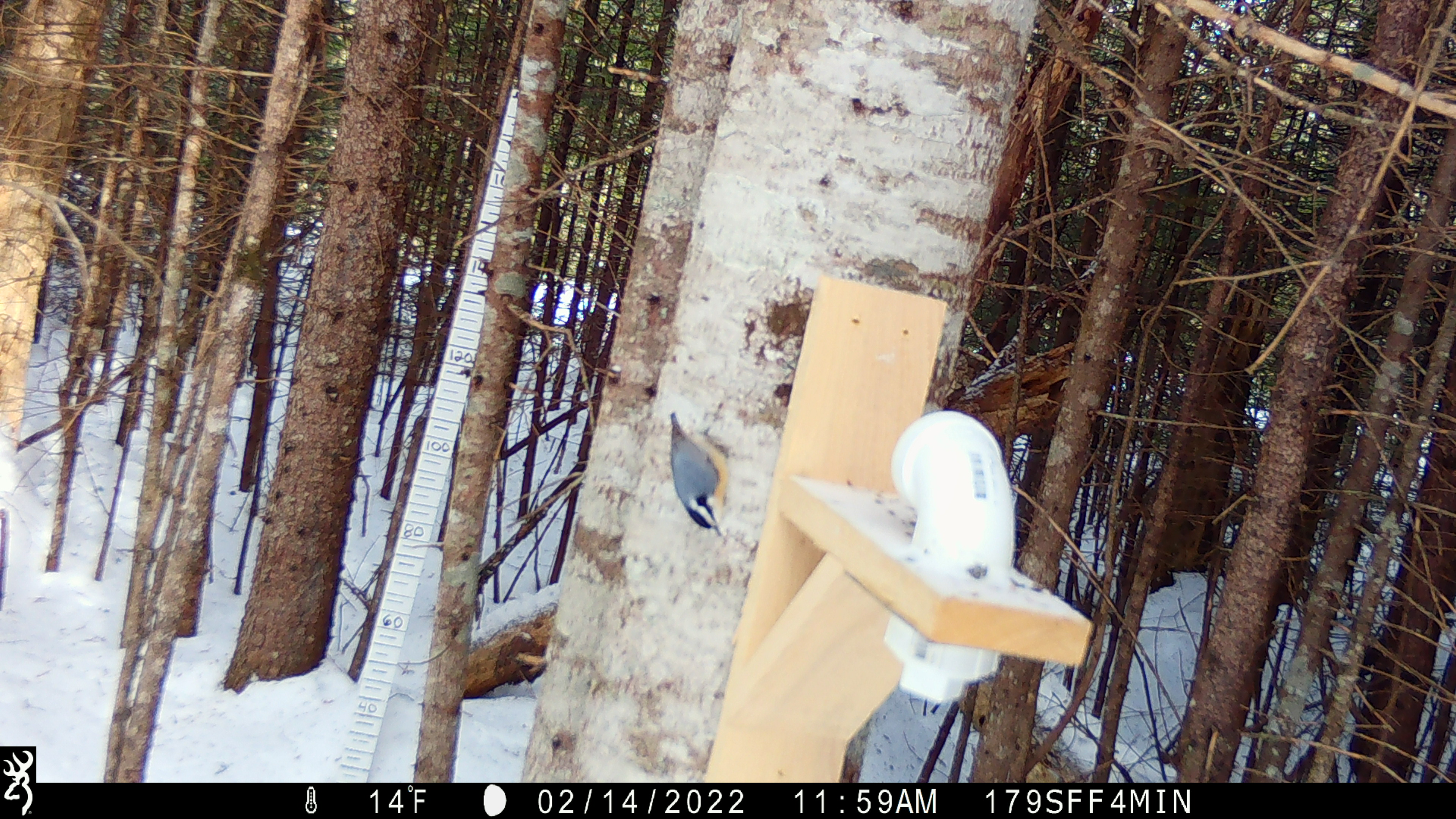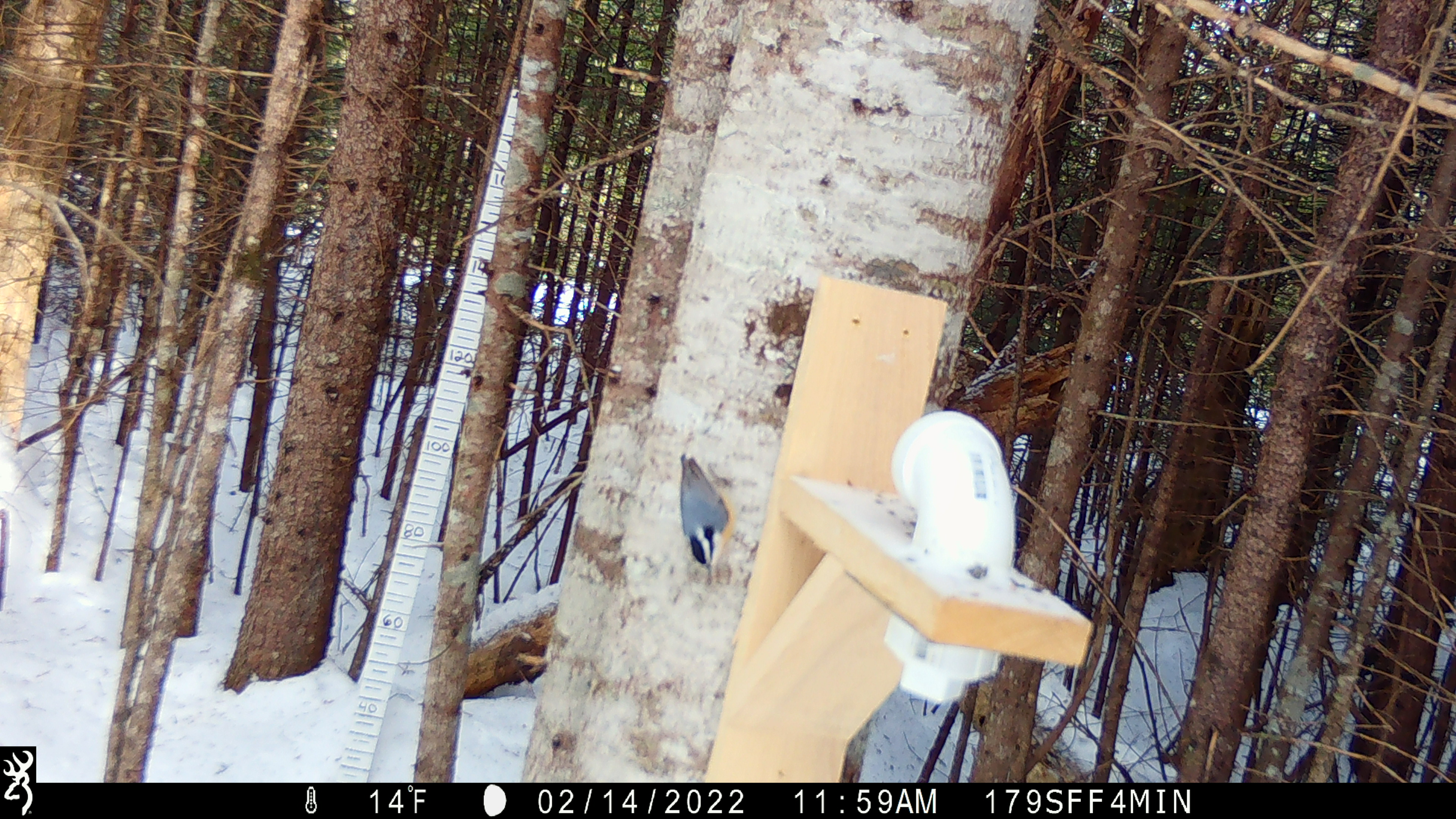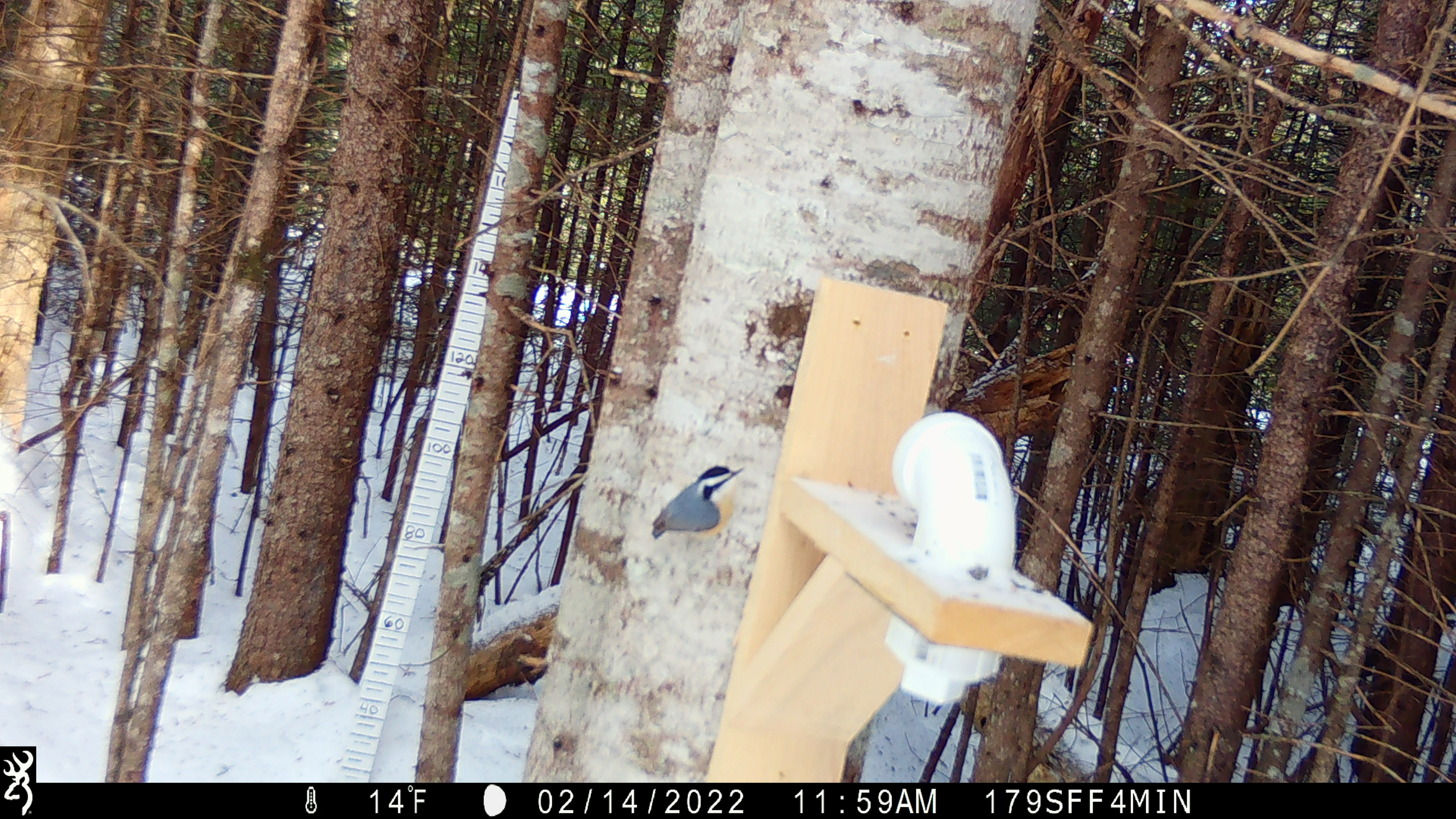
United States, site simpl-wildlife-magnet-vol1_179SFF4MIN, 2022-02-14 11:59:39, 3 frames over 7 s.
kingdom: Animalia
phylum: Chordata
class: Aves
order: Passeriformes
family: Sittidae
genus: Sitta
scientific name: Sitta canadensis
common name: red-breasted nuthatch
Red-breasted nuthatch (Sitta canadensis).